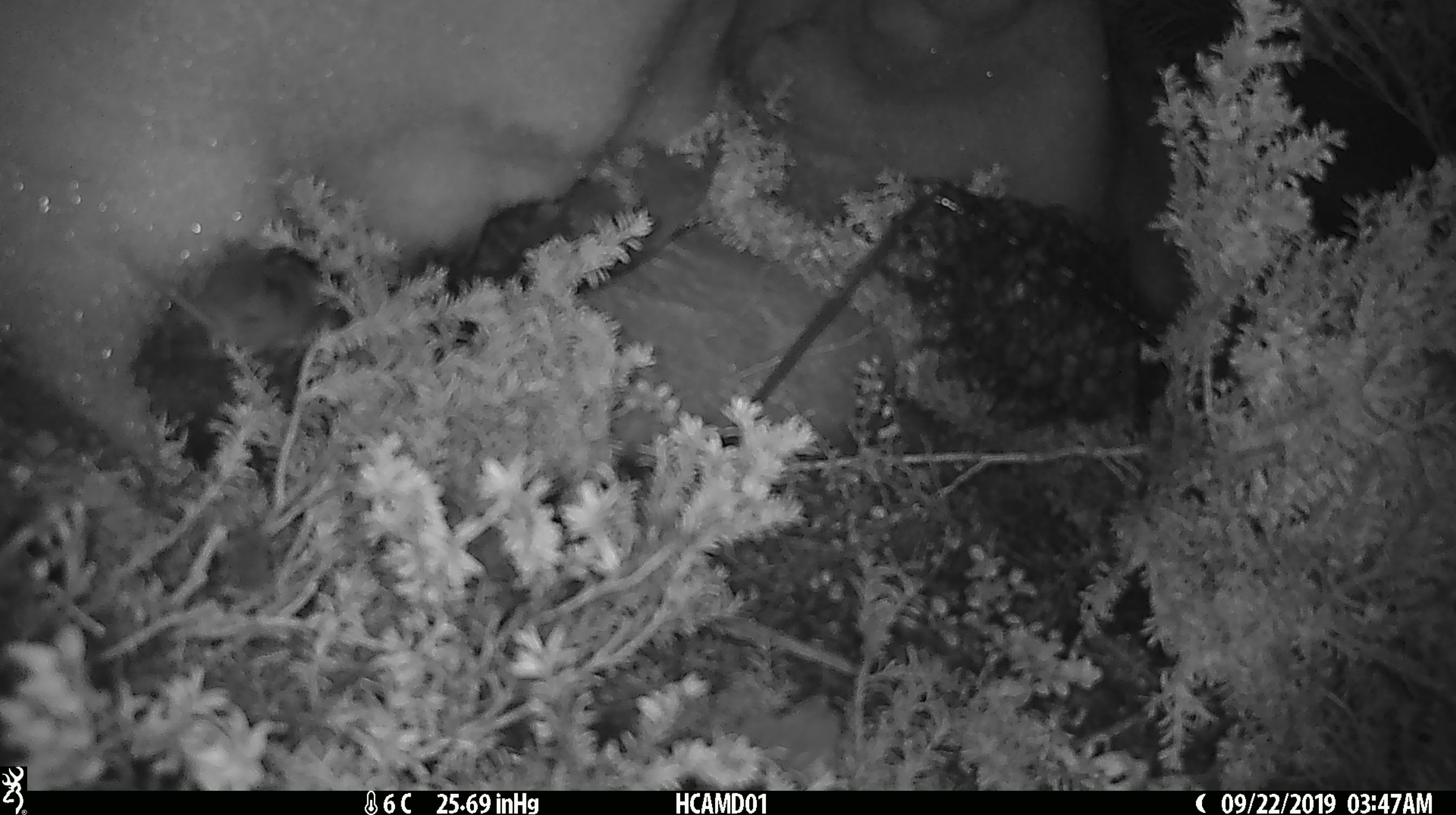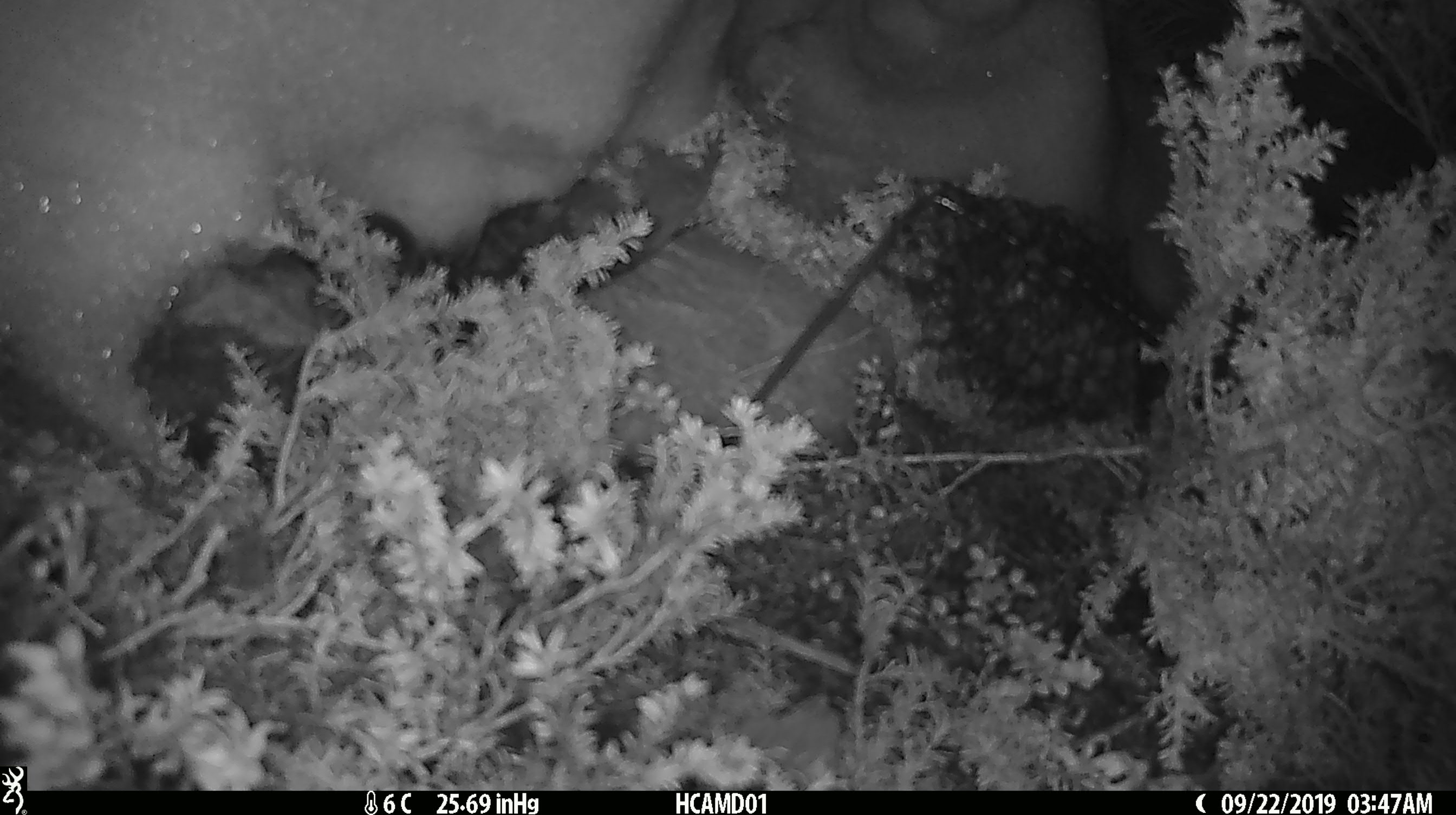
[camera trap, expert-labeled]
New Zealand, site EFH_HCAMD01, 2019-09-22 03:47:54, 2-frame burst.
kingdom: Animalia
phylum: Chordata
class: Mammalia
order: Rodentia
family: Muridae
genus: Mus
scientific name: Mus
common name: mouse